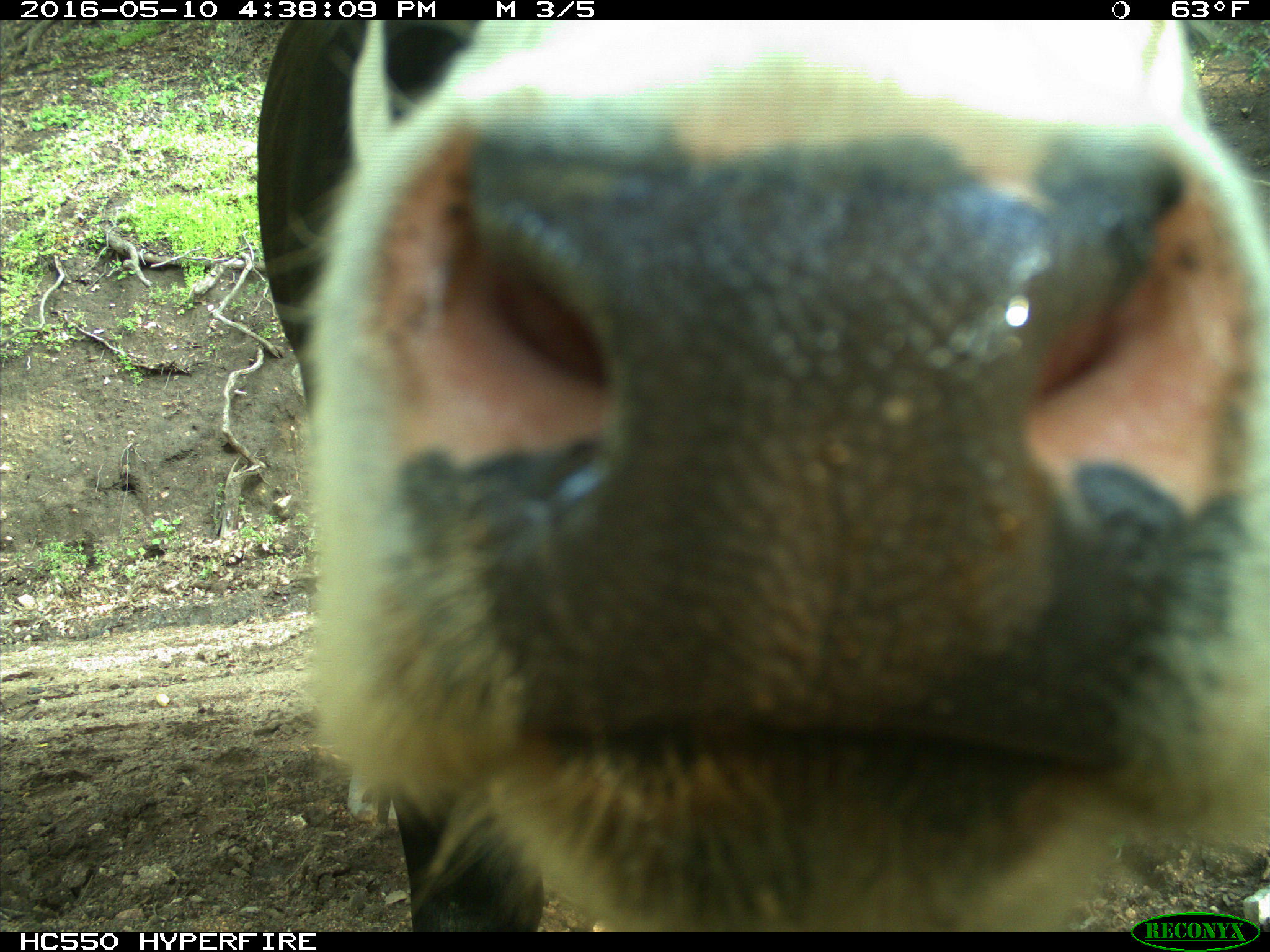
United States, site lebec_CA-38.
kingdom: Animalia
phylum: Chordata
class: Mammalia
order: Artiodactyla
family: Bovidae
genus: Bos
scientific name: Bos taurus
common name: domestic cow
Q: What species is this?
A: Bos taurus (domestic cow).